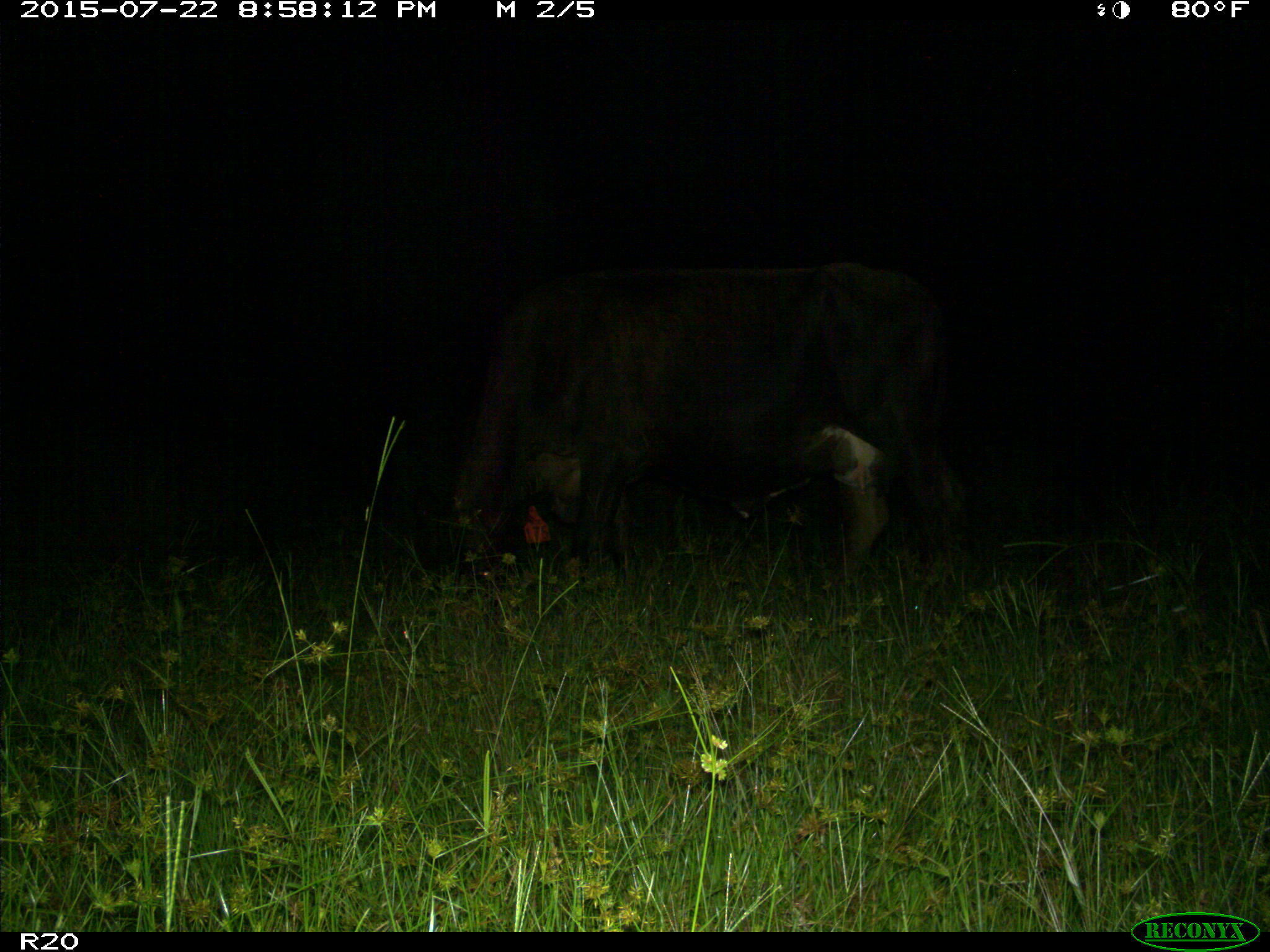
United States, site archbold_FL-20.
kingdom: Animalia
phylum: Chordata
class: Mammalia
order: Artiodactyla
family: Bovidae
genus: Bos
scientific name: Bos taurus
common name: domestic cow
Bos taurus (domestic cow).